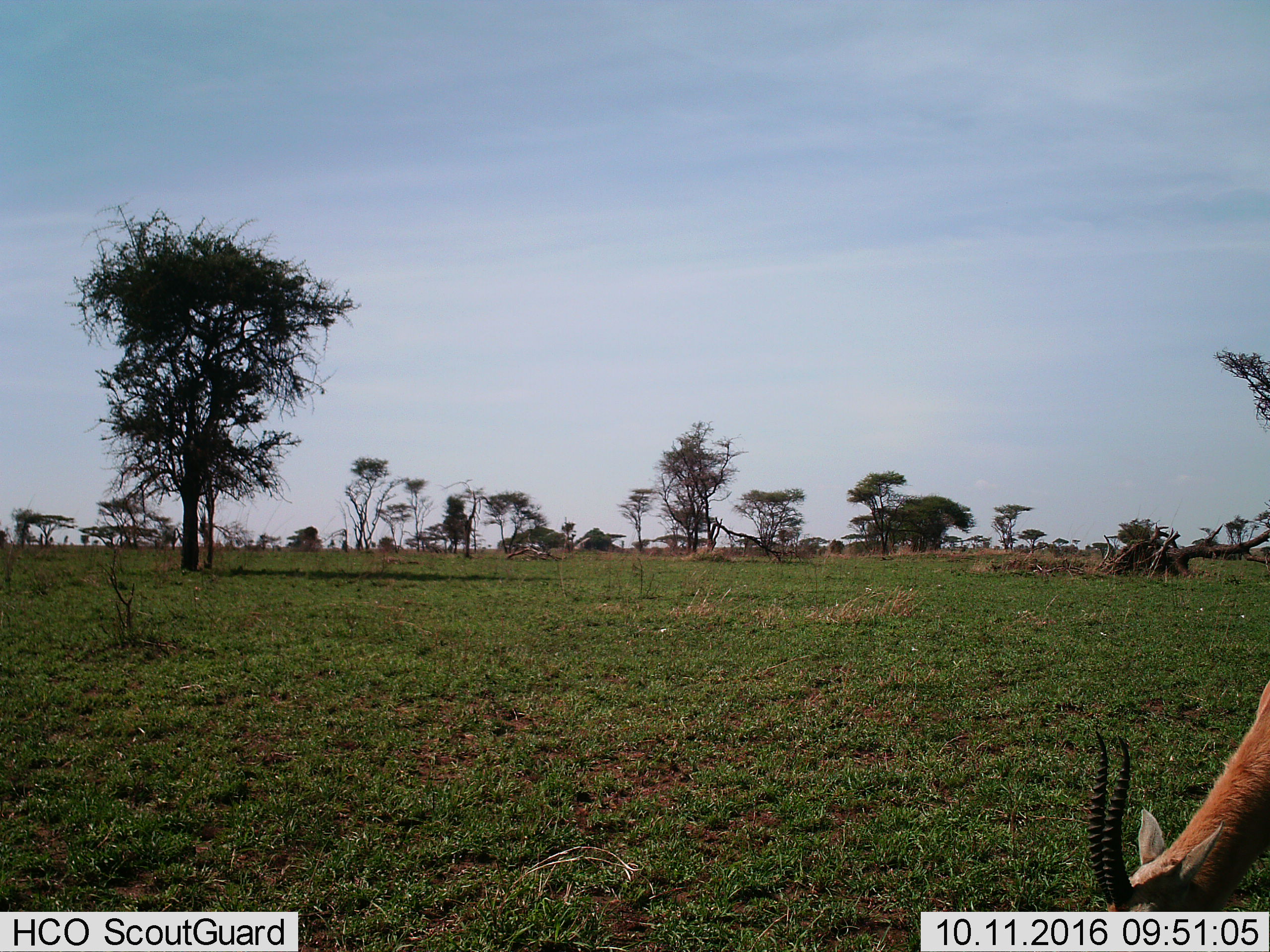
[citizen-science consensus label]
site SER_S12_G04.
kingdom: Animalia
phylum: Chordata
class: Mammalia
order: Artiodactyla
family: Bovidae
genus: Eudorcas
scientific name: Eudorcas thomsonii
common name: thomson's gazelle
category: gazellethomsons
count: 1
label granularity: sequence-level